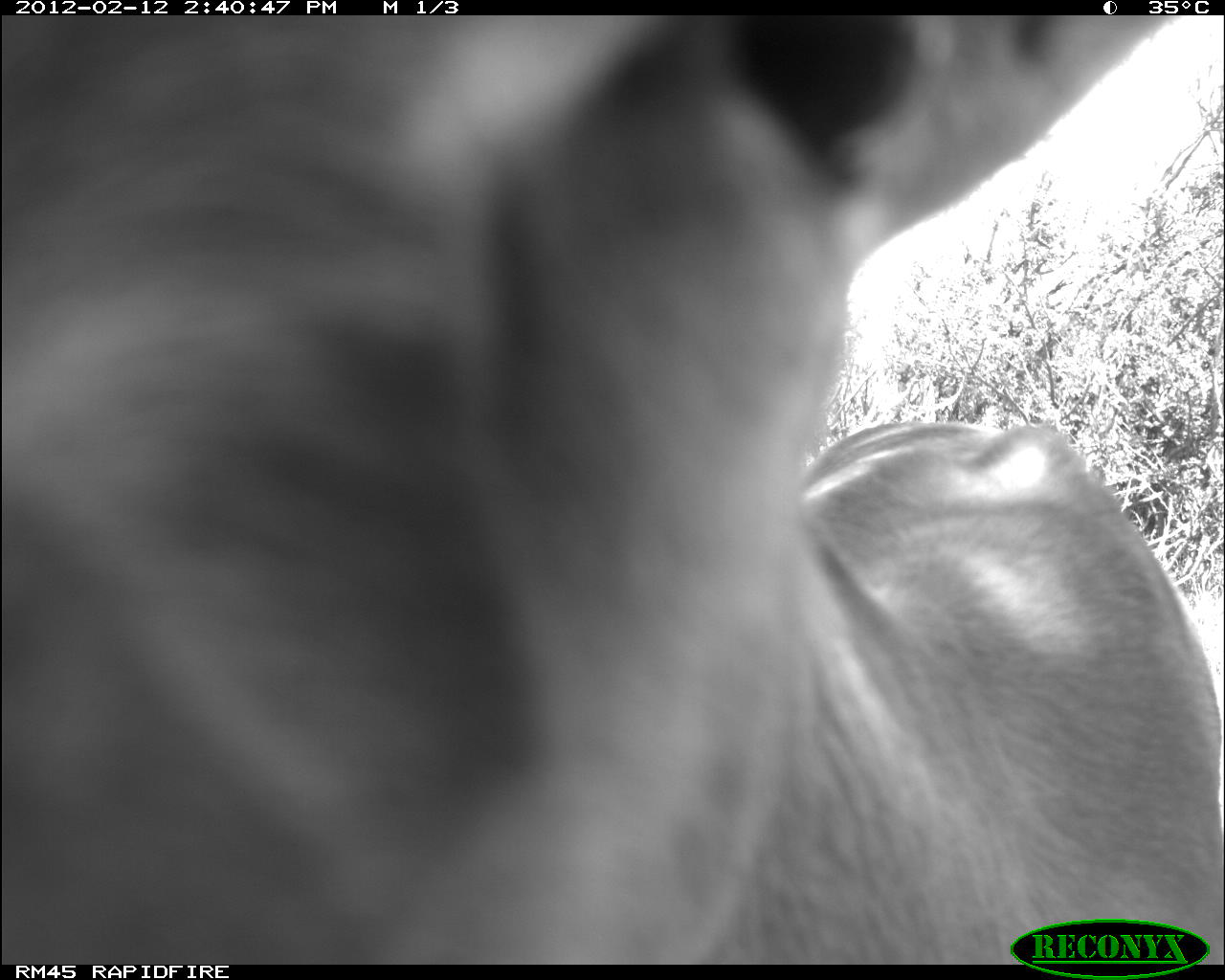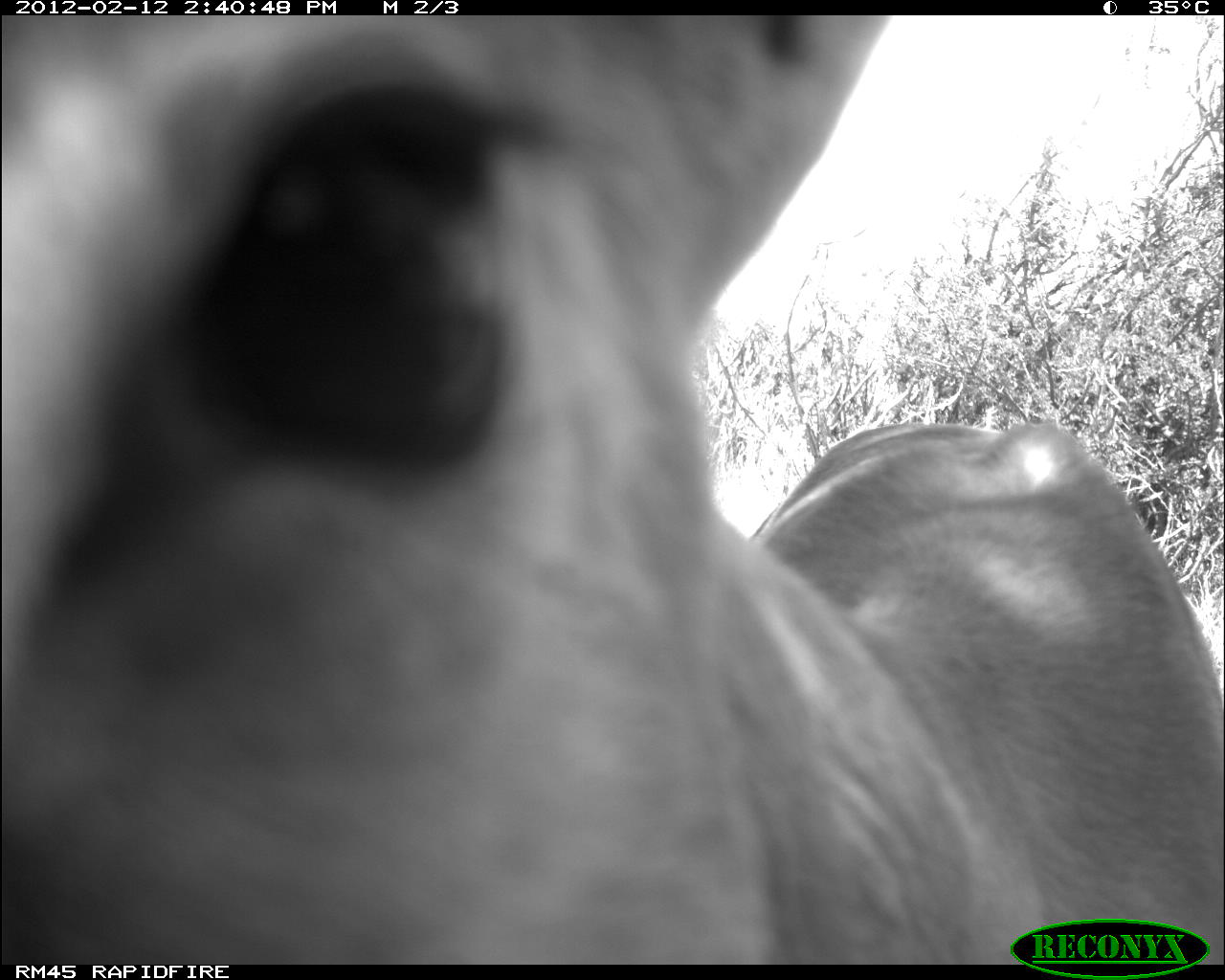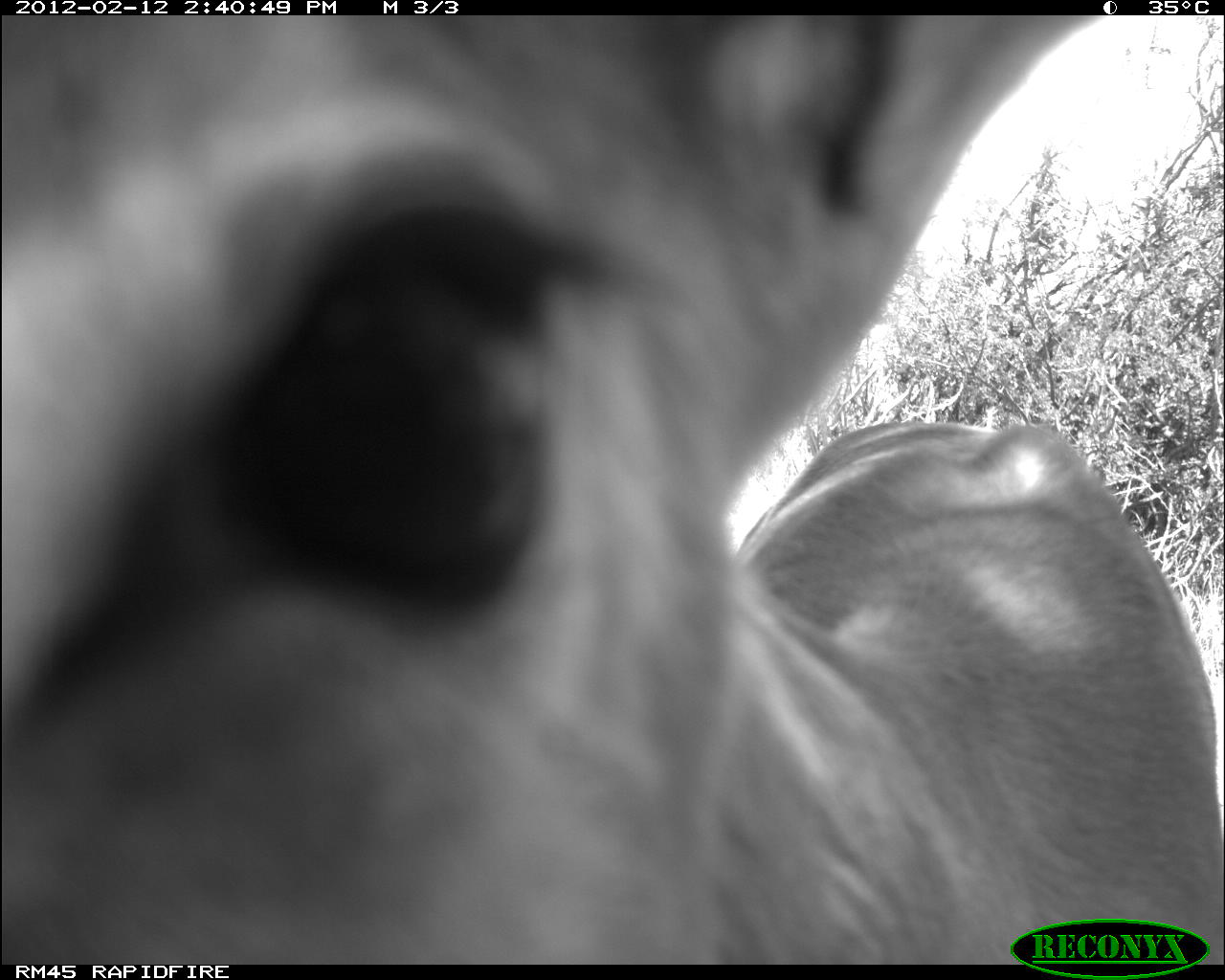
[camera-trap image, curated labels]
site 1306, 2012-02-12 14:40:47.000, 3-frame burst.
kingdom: Animalia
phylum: Chordata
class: Mammalia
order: Artiodactyla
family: Bovidae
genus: Aepyceros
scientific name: Aepyceros melampus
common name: impala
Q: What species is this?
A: Aepyceros melampus (impala).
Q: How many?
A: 1.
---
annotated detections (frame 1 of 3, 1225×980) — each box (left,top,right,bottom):
aepyceros melampus: (0,16,1222,965)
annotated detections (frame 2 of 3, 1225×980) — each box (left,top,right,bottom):
aepyceros melampus: (0,12,1222,967)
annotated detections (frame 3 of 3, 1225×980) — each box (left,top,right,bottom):
aepyceros melampus: (0,10,1222,965)